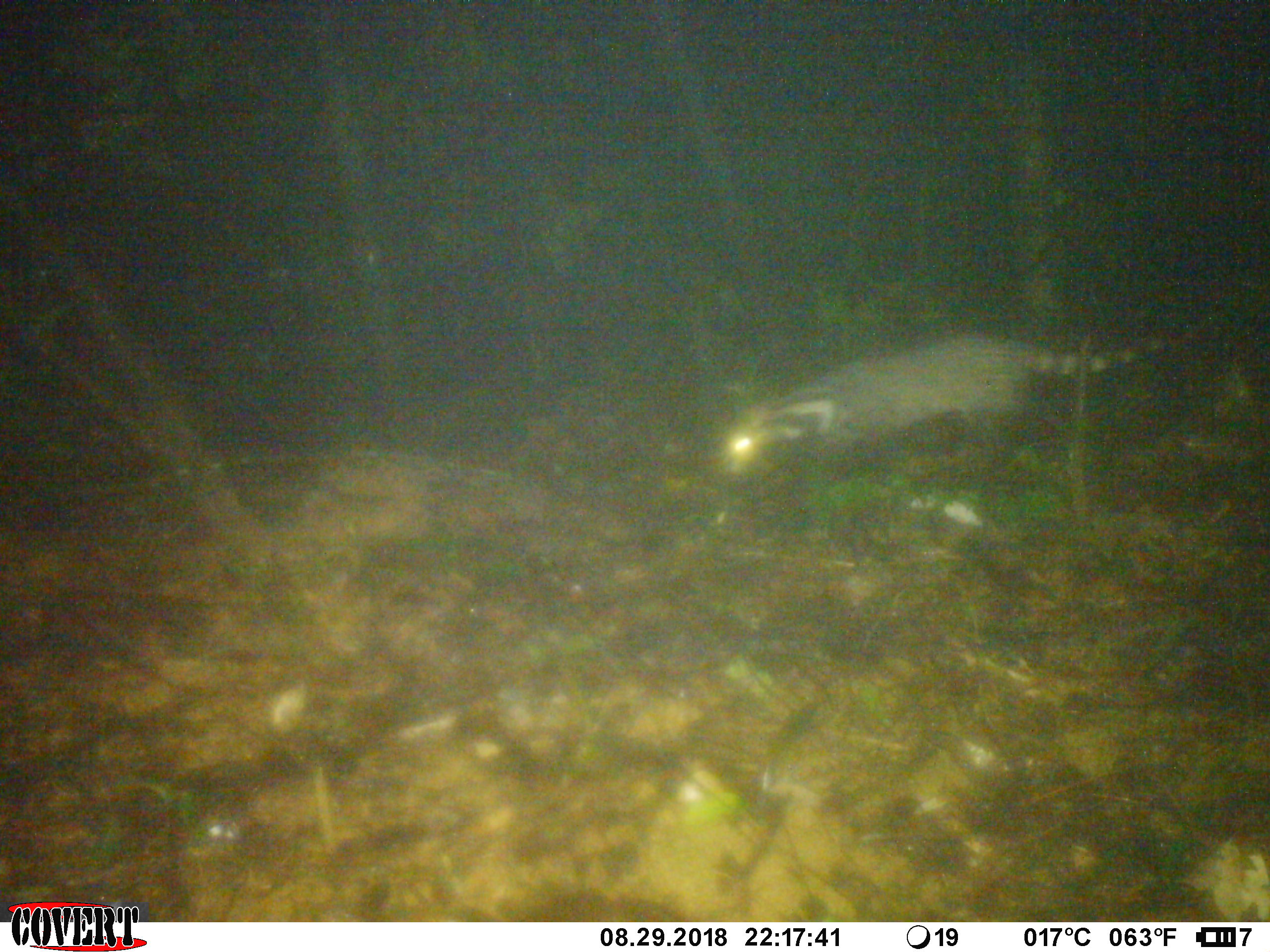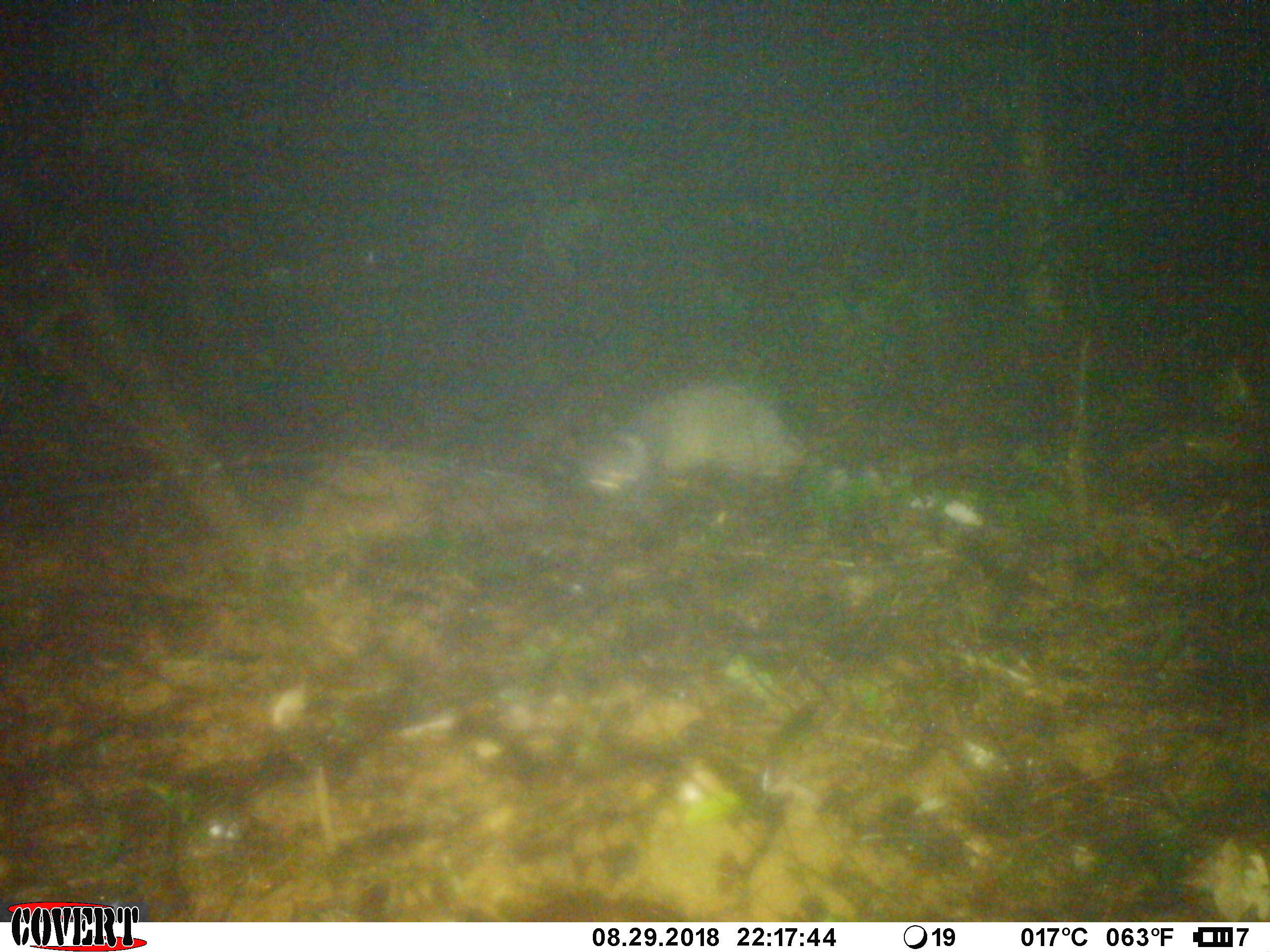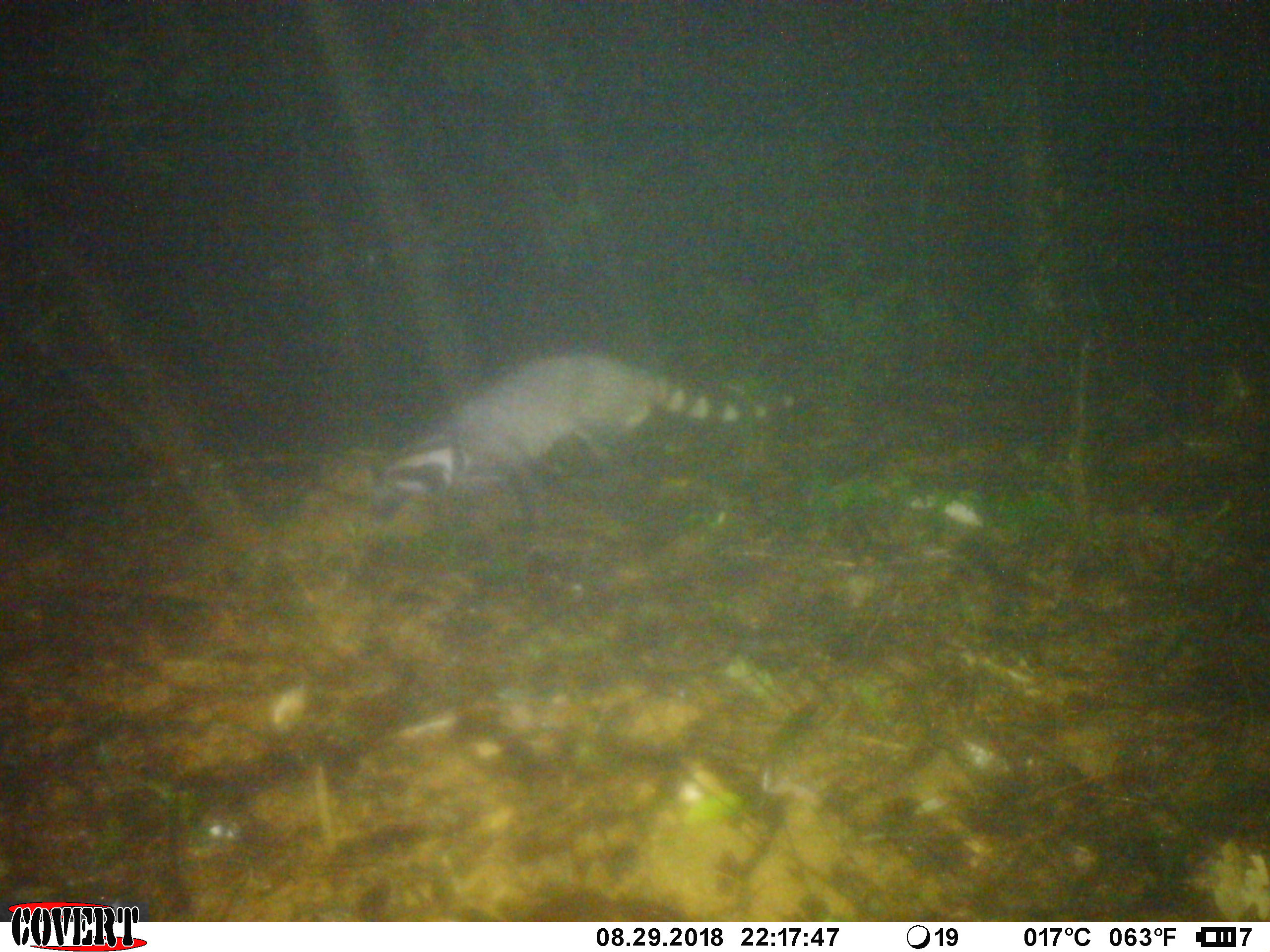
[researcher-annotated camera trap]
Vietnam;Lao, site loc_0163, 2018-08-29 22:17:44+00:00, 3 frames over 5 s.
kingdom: Animalia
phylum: Chordata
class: Mammalia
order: Carnivora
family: Viverridae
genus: Viverra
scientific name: Viverra zibetha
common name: large indian civet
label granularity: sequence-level